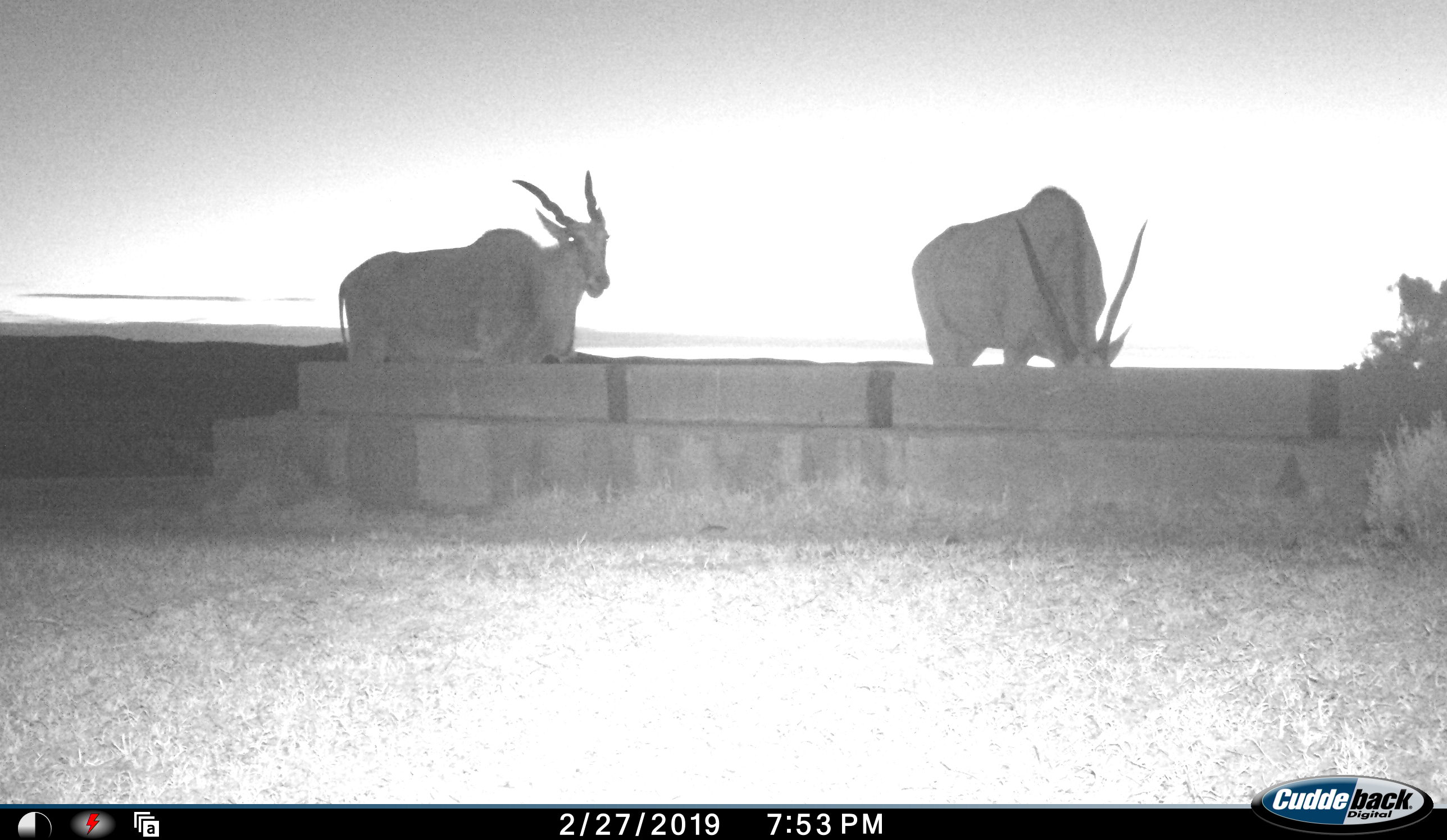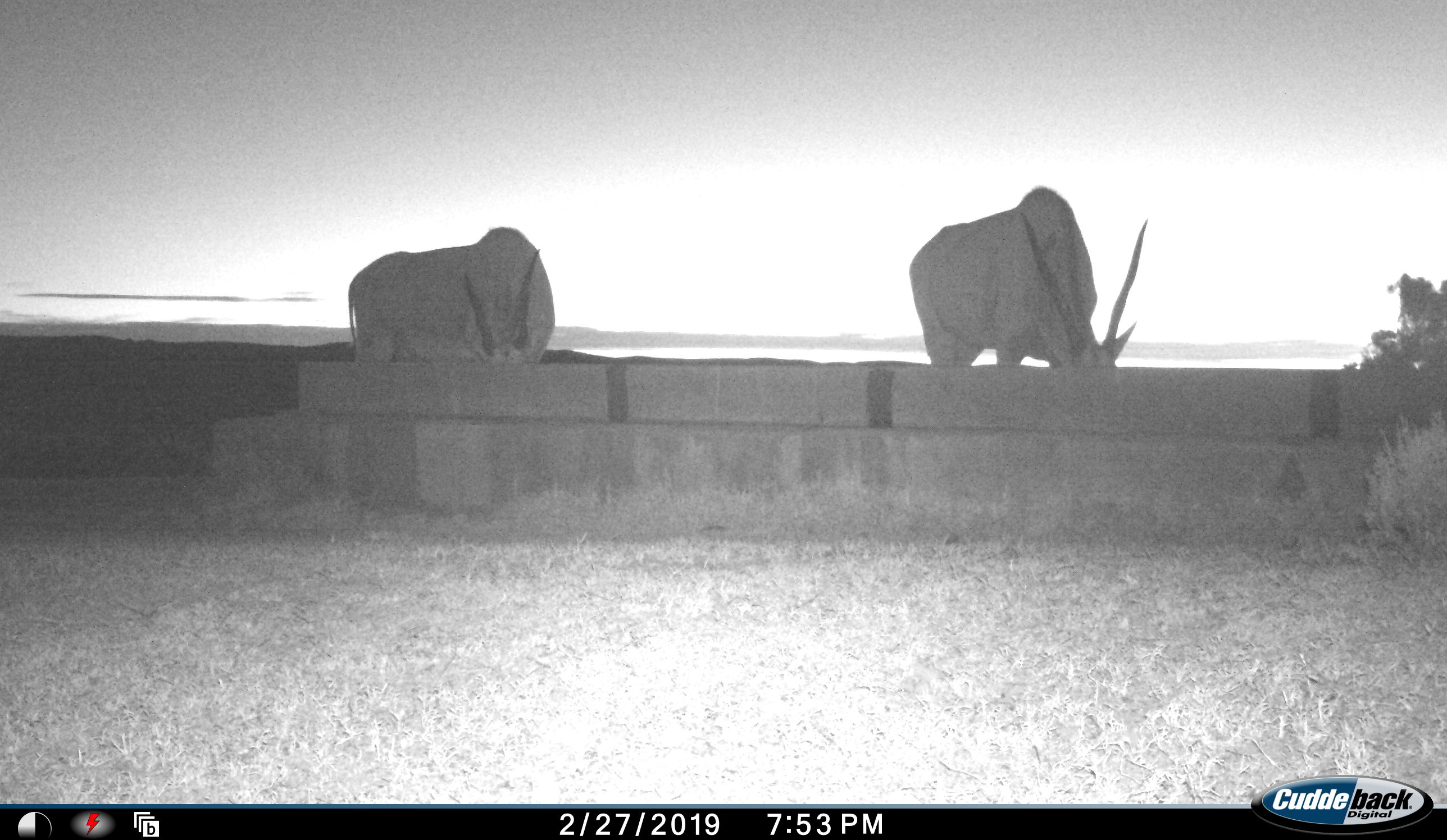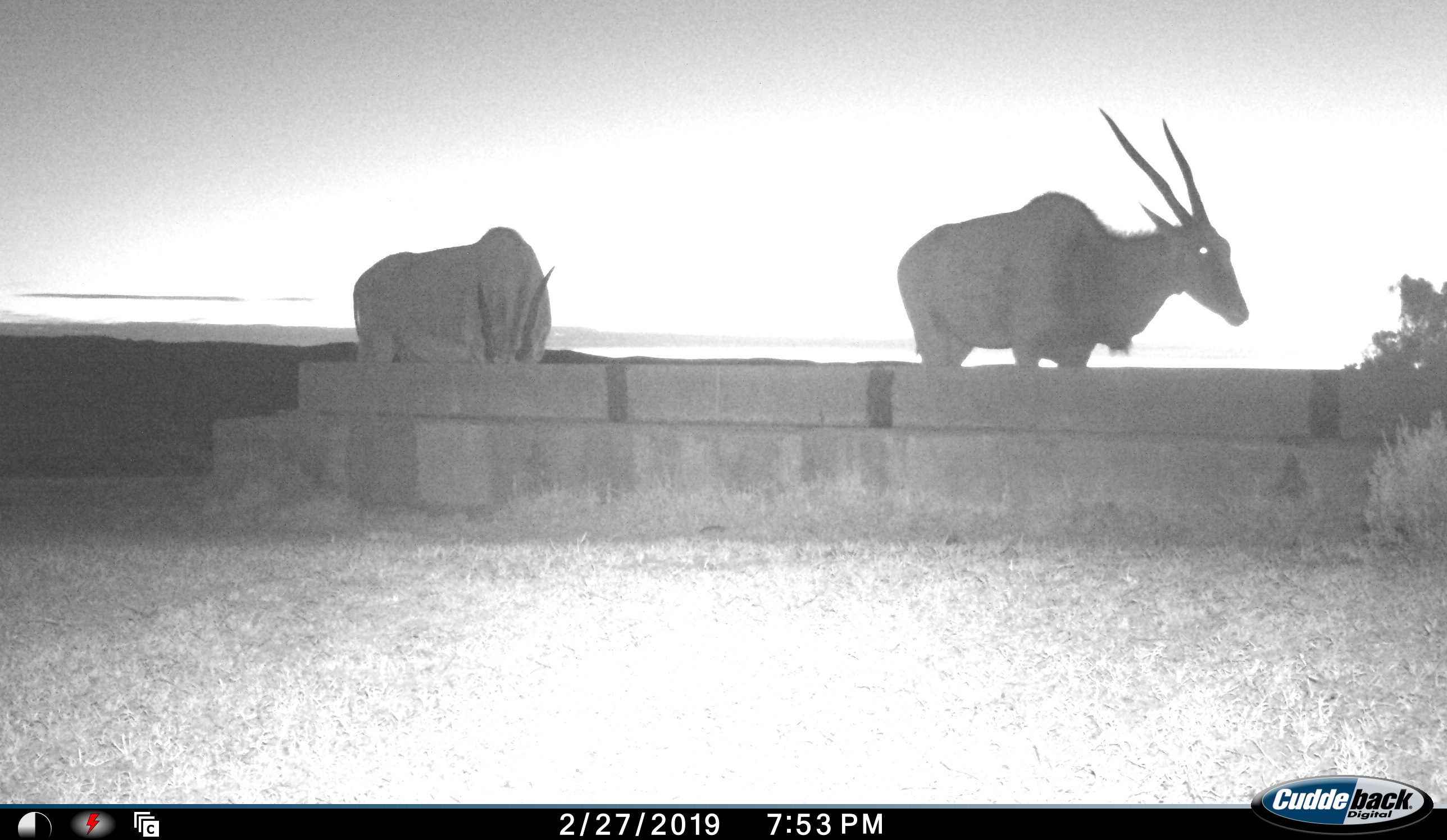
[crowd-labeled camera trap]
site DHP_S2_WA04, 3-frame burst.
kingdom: Animalia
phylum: Chordata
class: Mammalia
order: Artiodactyla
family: Bovidae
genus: Tragelaphus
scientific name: Tragelaphus oryx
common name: eland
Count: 2.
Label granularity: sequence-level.